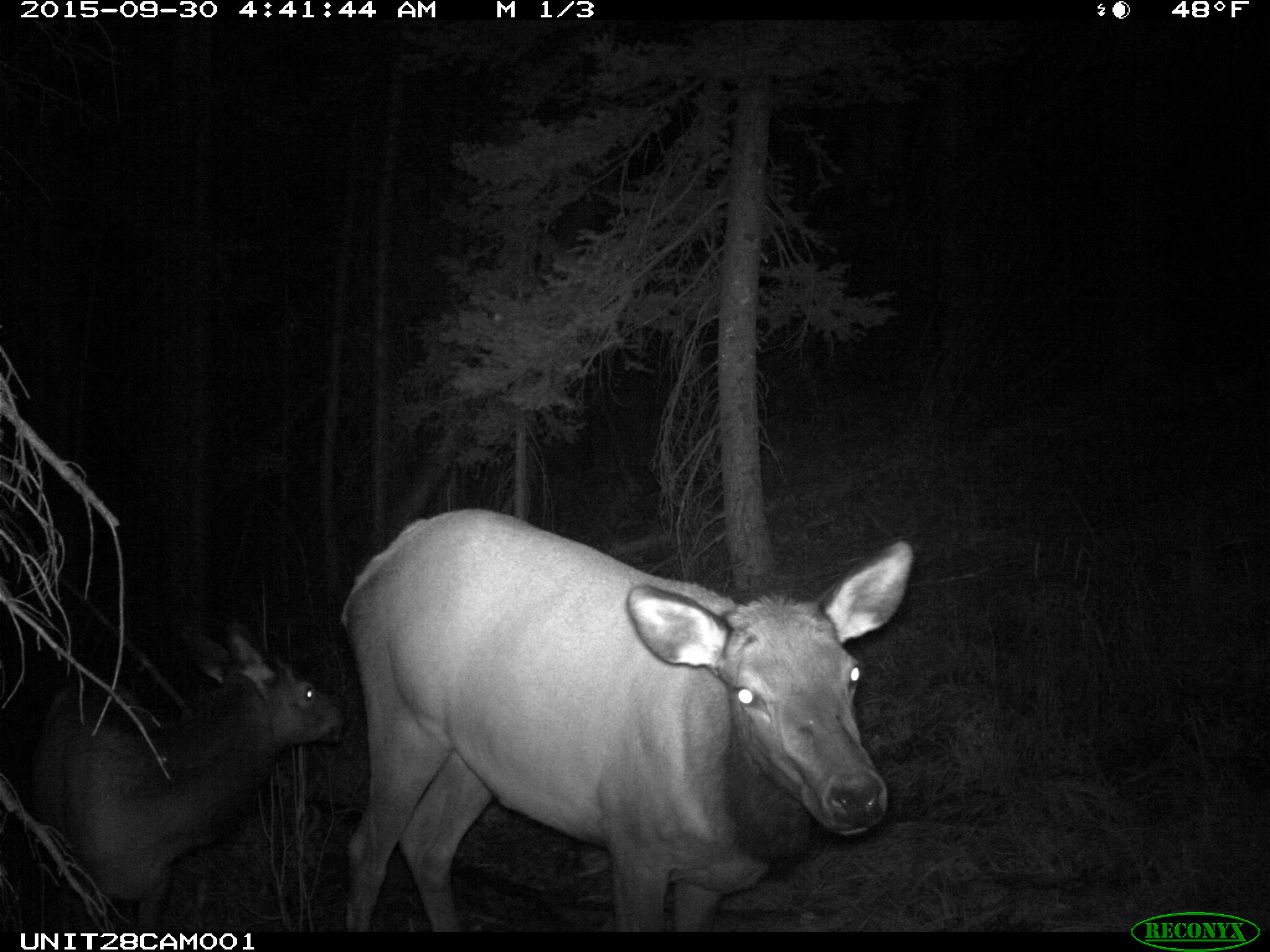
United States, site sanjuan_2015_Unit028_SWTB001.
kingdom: Animalia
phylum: Chordata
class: Mammalia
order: Artiodactyla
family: Cervidae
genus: Cervus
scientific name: Cervus elaphus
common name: red deer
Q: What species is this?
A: Cervus elaphus (red deer).